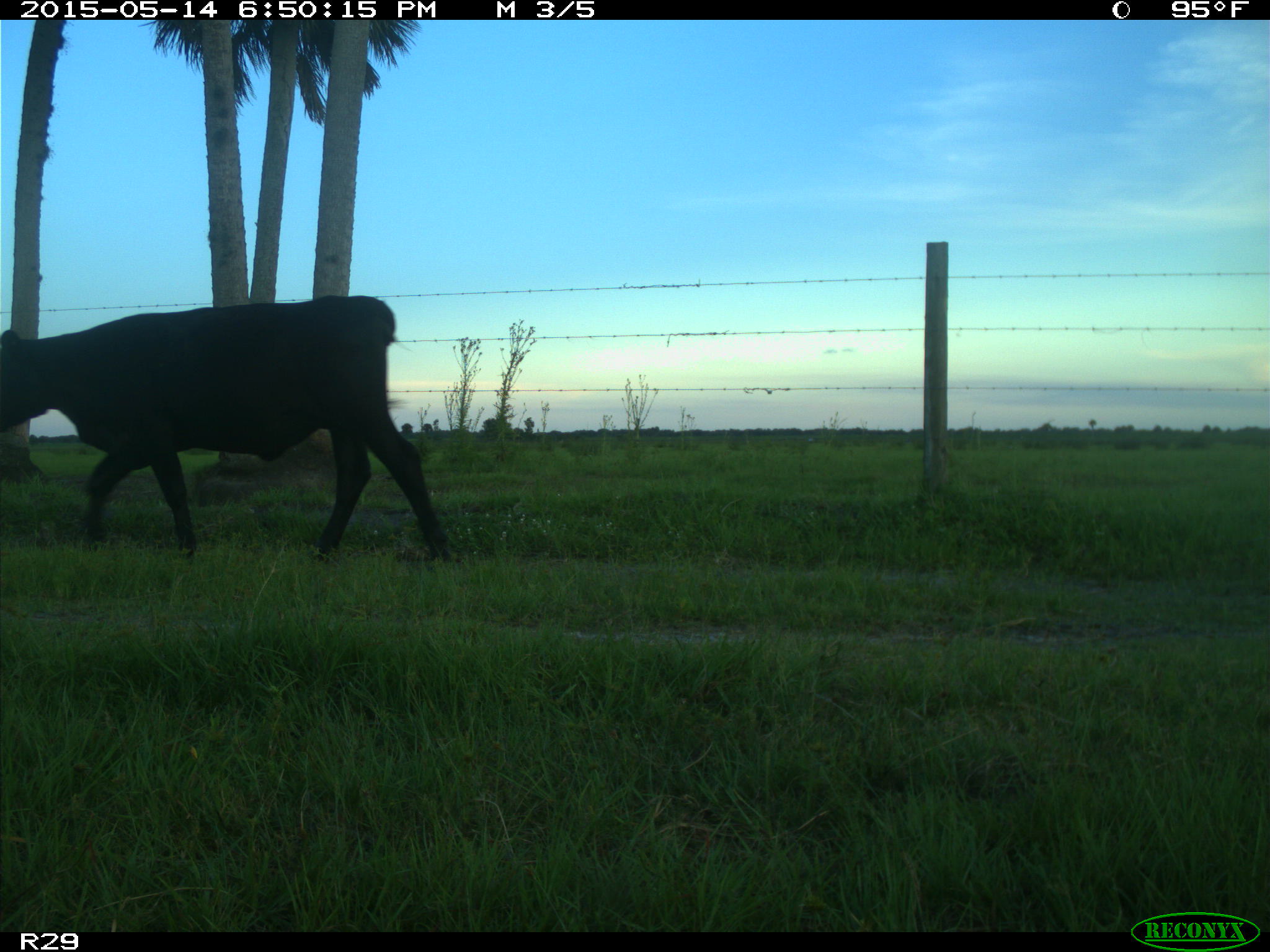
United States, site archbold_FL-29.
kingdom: Animalia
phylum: Chordata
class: Mammalia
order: Artiodactyla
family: Bovidae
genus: Bos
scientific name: Bos taurus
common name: domestic cow